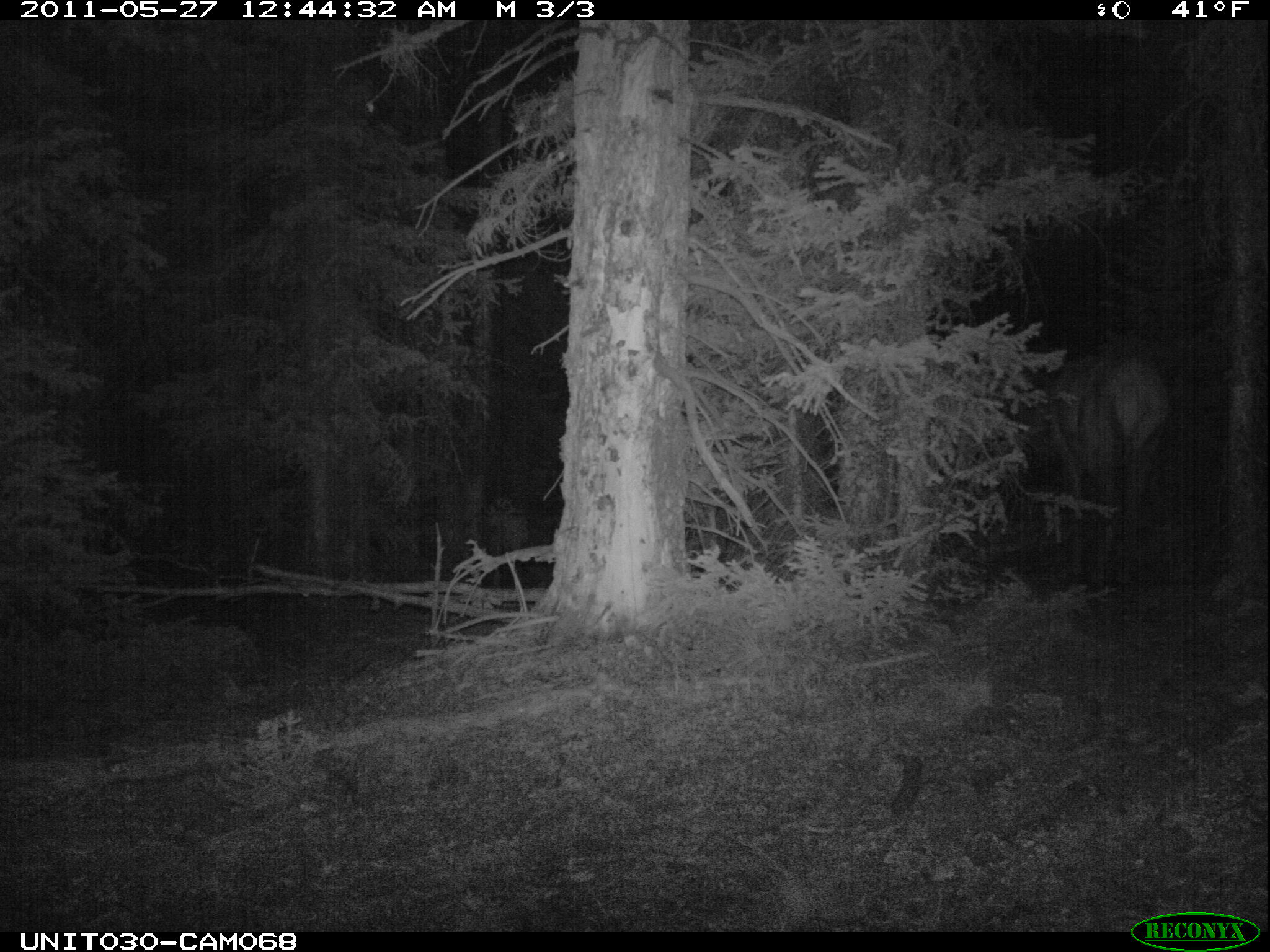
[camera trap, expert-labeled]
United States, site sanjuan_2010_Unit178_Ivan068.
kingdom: Animalia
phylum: Chordata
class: Mammalia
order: Artiodactyla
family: Cervidae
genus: Cervus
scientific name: Cervus elaphus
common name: red deer